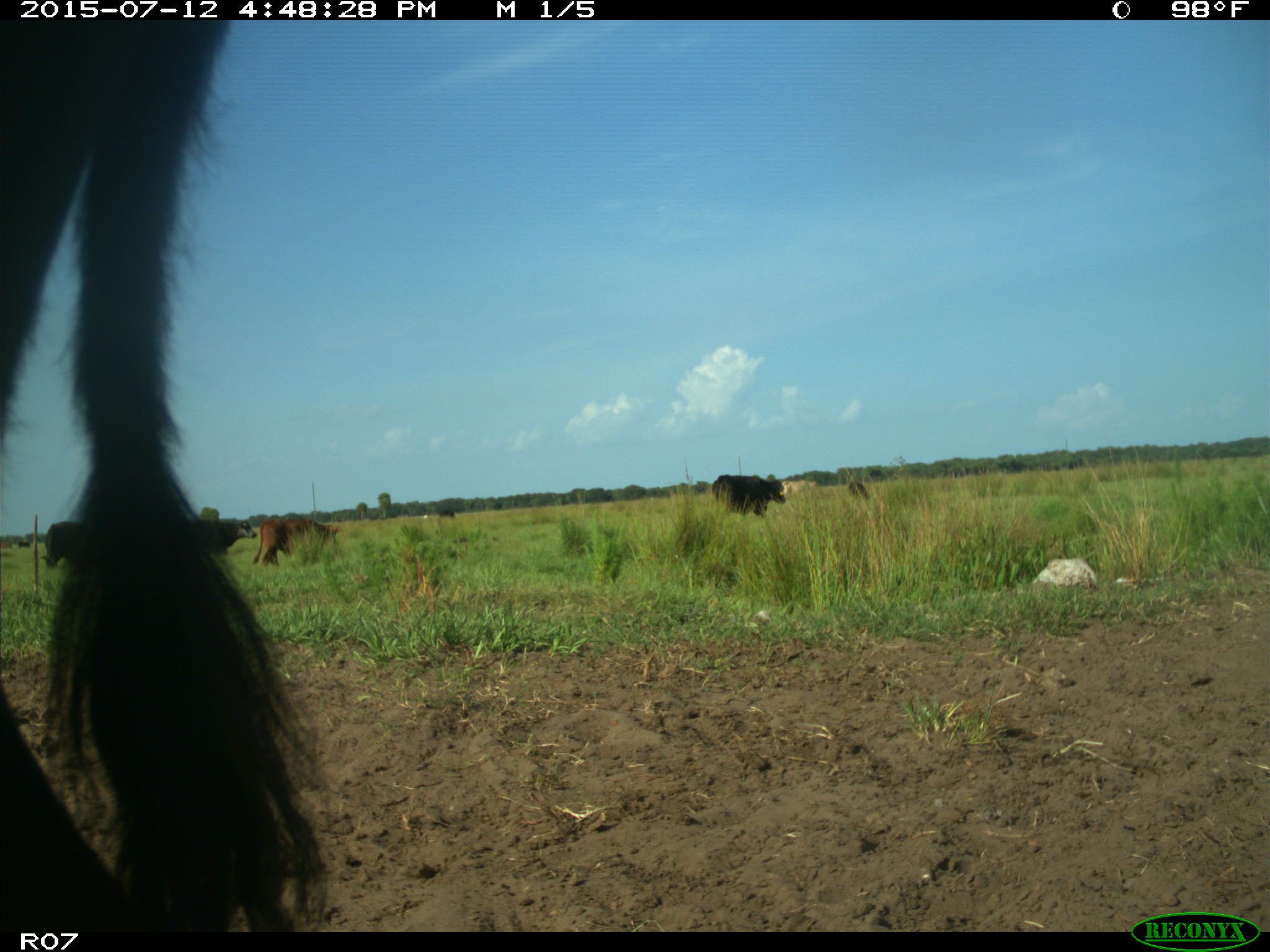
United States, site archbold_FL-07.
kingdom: Animalia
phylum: Chordata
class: Mammalia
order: Artiodactyla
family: Bovidae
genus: Bos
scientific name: Bos taurus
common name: domestic cow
Bos taurus (domestic cow).